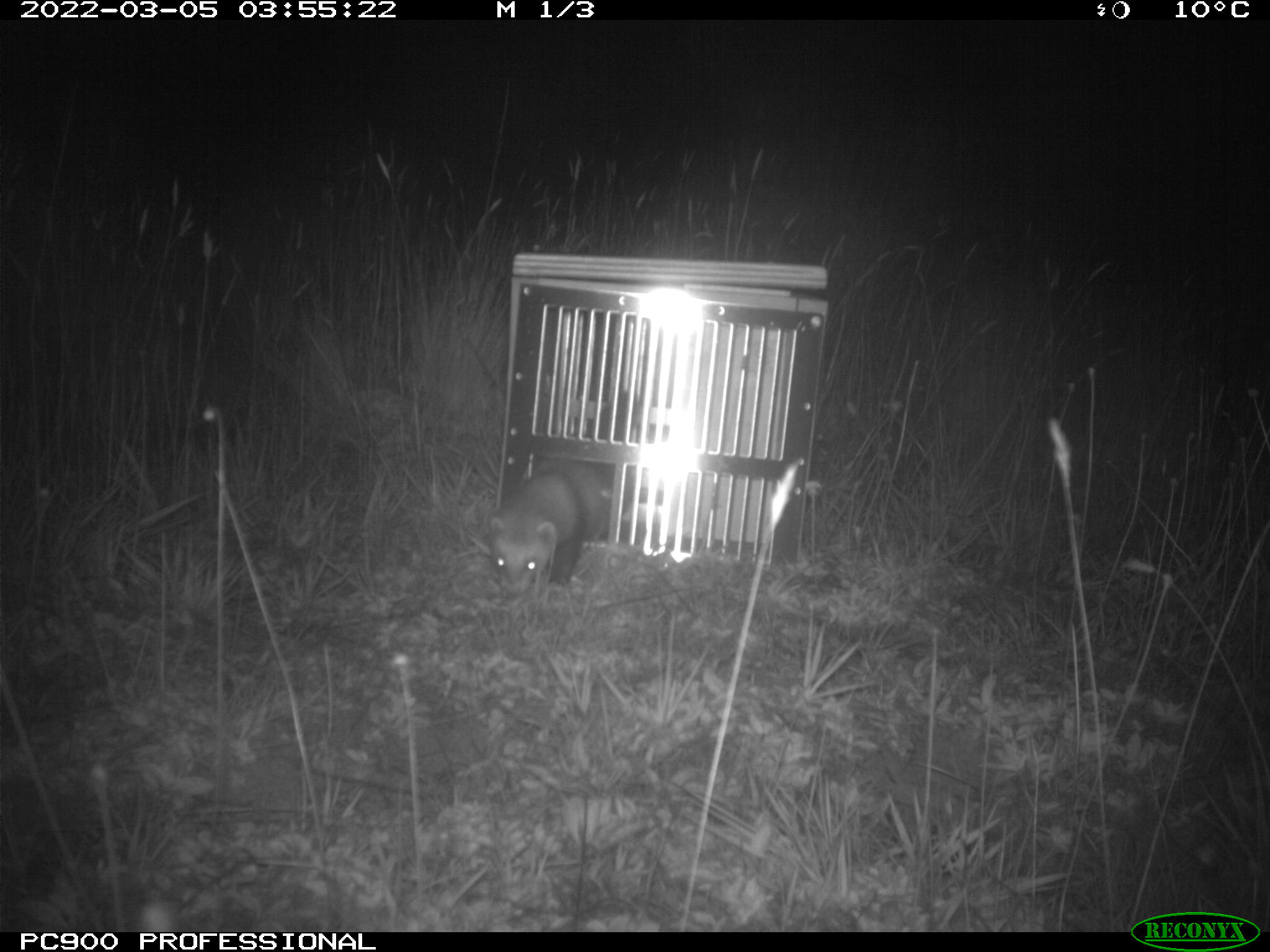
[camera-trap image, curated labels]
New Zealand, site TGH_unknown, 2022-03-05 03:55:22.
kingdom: Animalia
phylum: Chordata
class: Mammalia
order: Carnivora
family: Mustelidae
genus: Mustela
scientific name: Mustela furo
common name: ferret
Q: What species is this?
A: Ferret (Mustela furo).